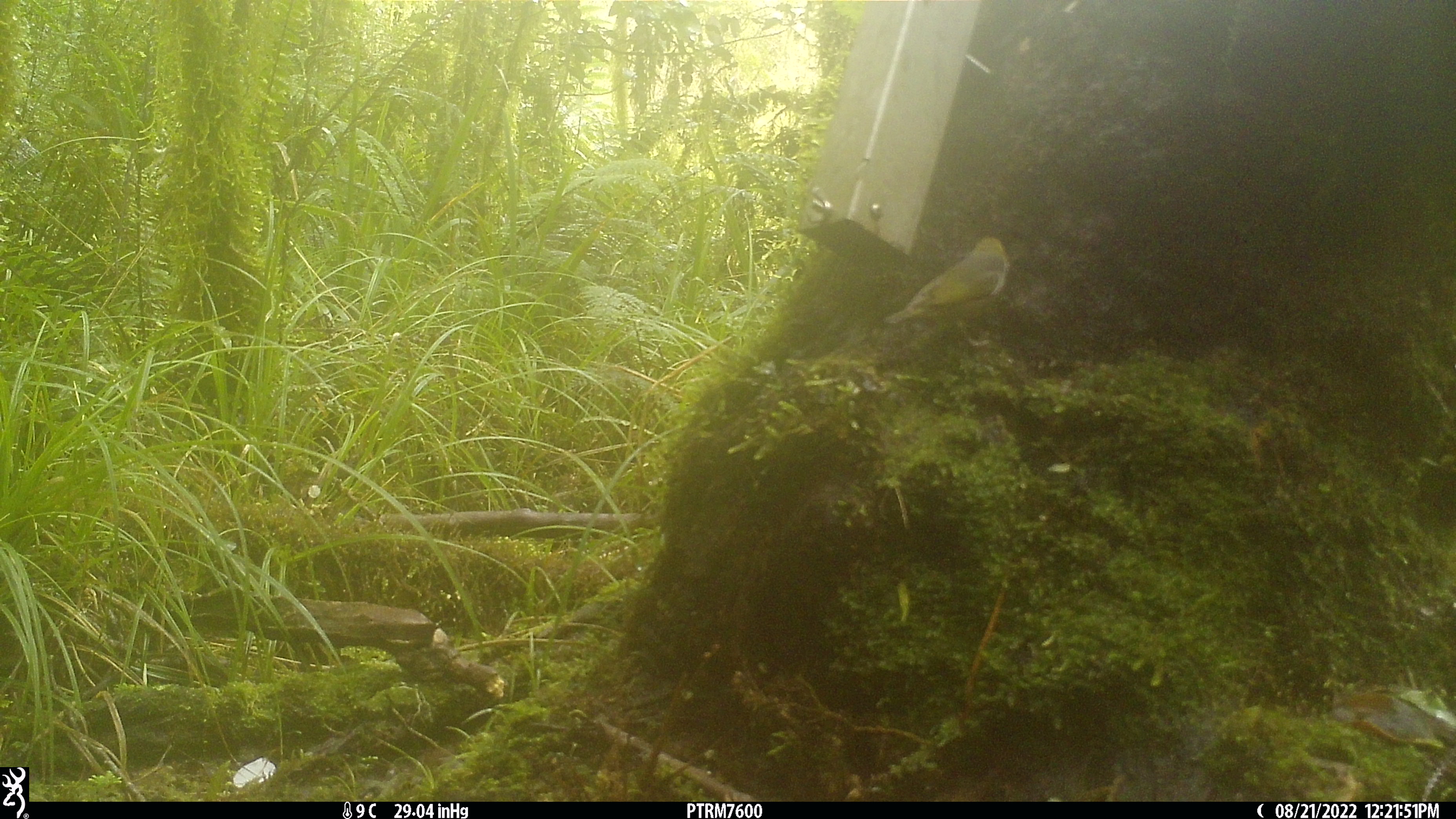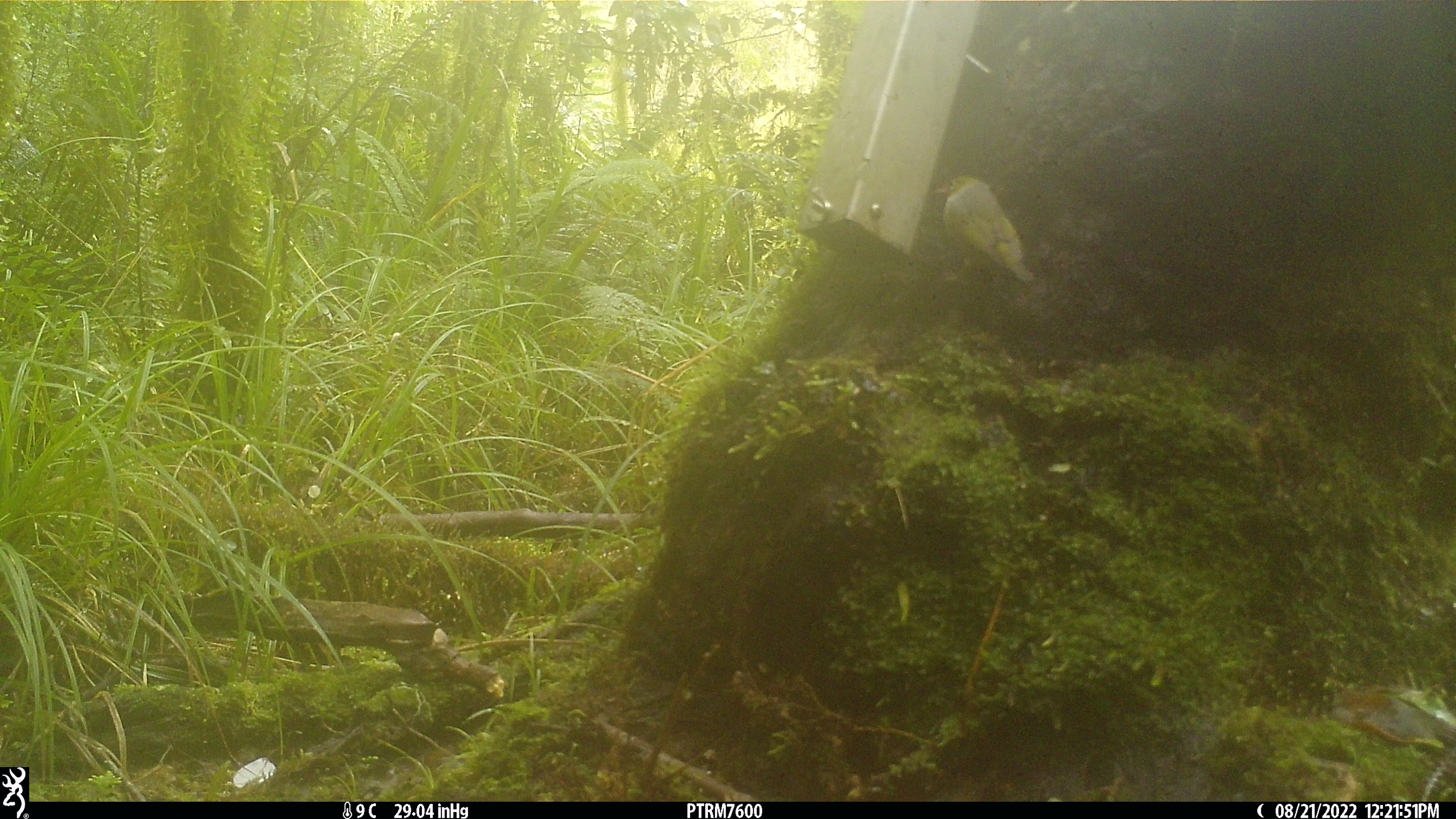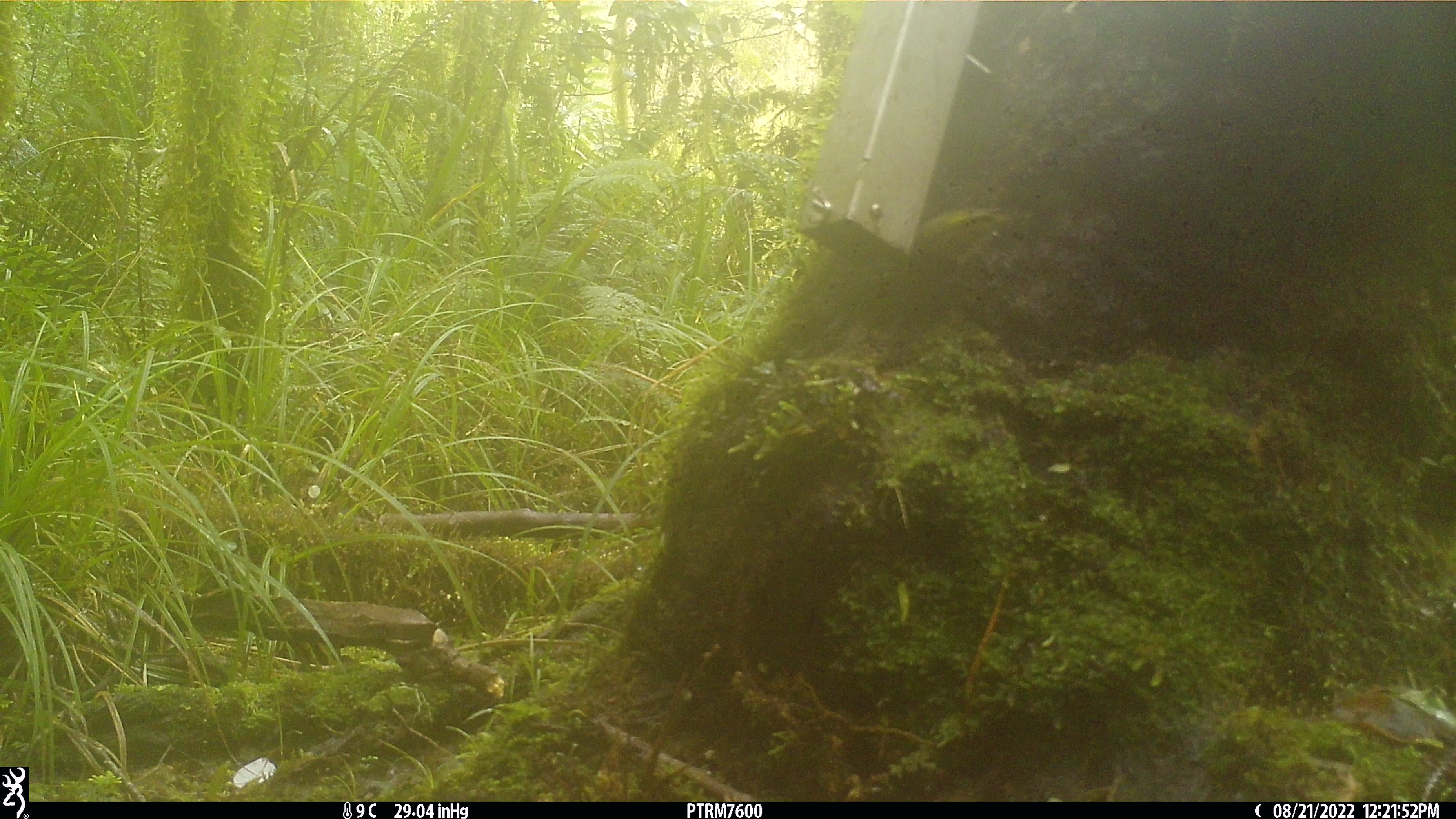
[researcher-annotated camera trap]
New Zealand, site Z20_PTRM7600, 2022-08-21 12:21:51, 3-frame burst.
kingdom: Animalia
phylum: Chordata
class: Aves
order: Passeriformes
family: Zosteropidae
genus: Zosterops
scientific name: Zosterops lateralis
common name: silvereye